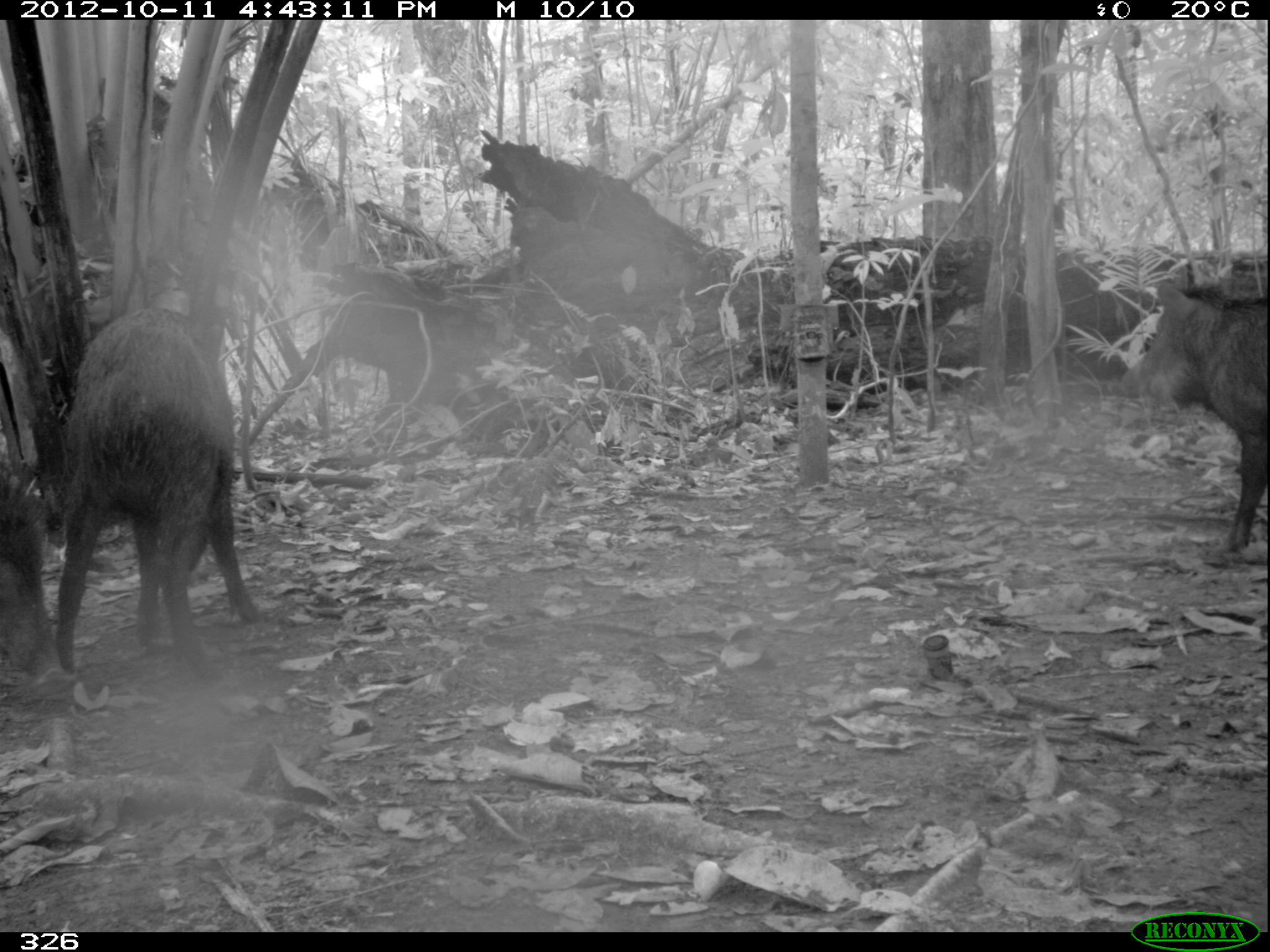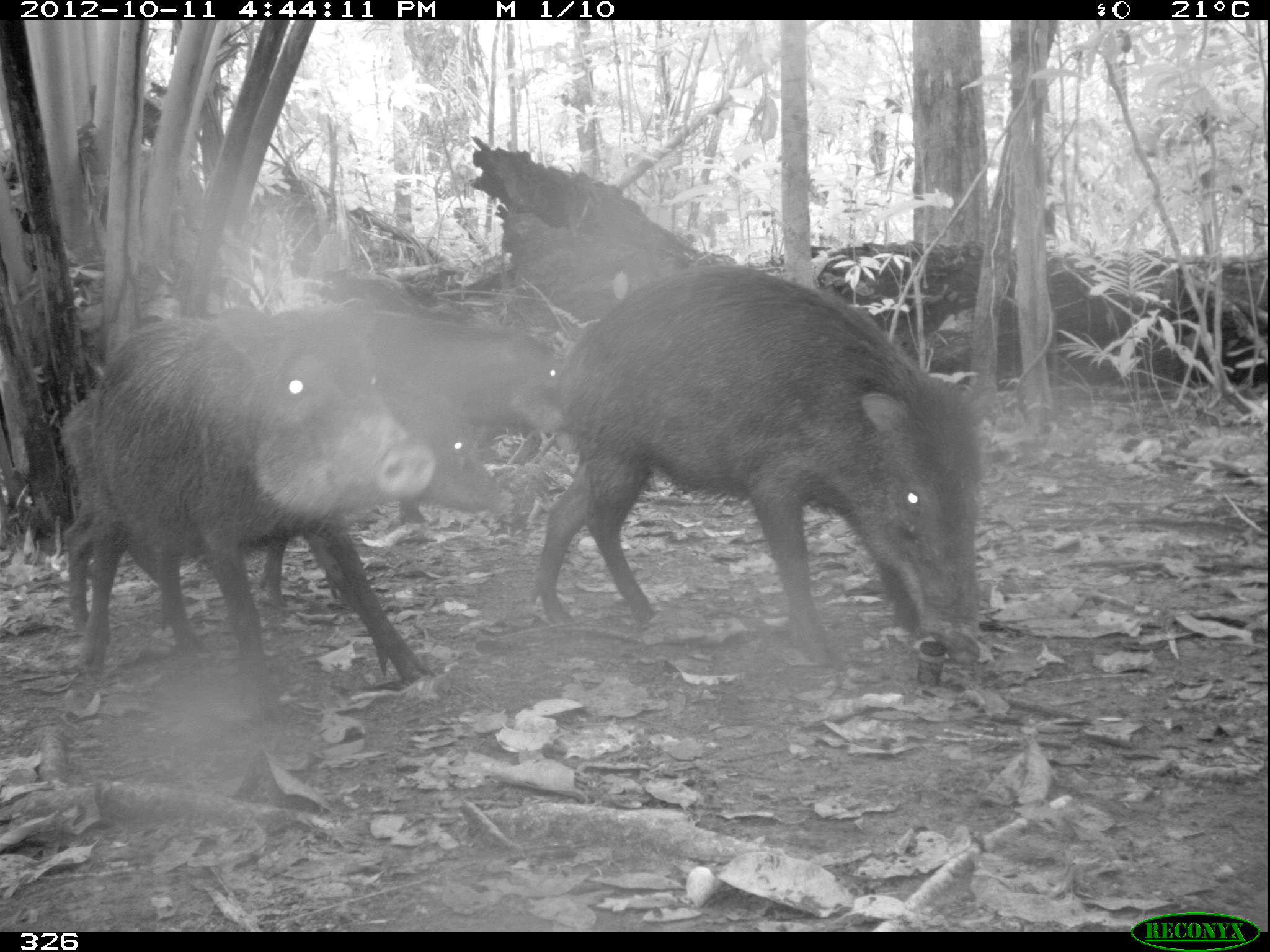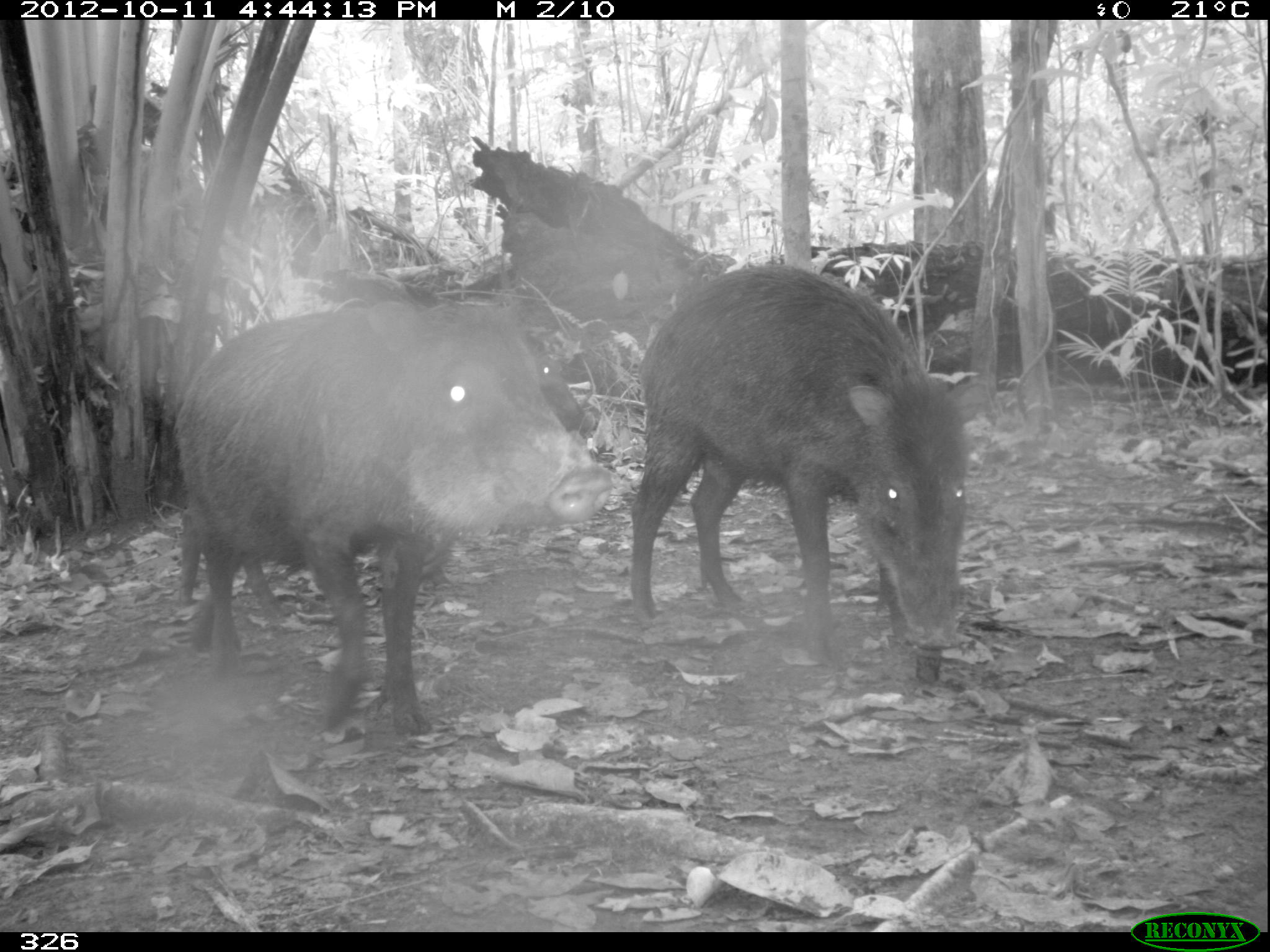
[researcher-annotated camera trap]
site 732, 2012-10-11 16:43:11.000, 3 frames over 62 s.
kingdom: Animalia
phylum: Chordata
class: Mammalia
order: Artiodactyla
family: Tayassuidae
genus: Tayassu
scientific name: Tayassu pecari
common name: white-lipped peccary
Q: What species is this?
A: Tayassu pecari (white-lipped peccary).